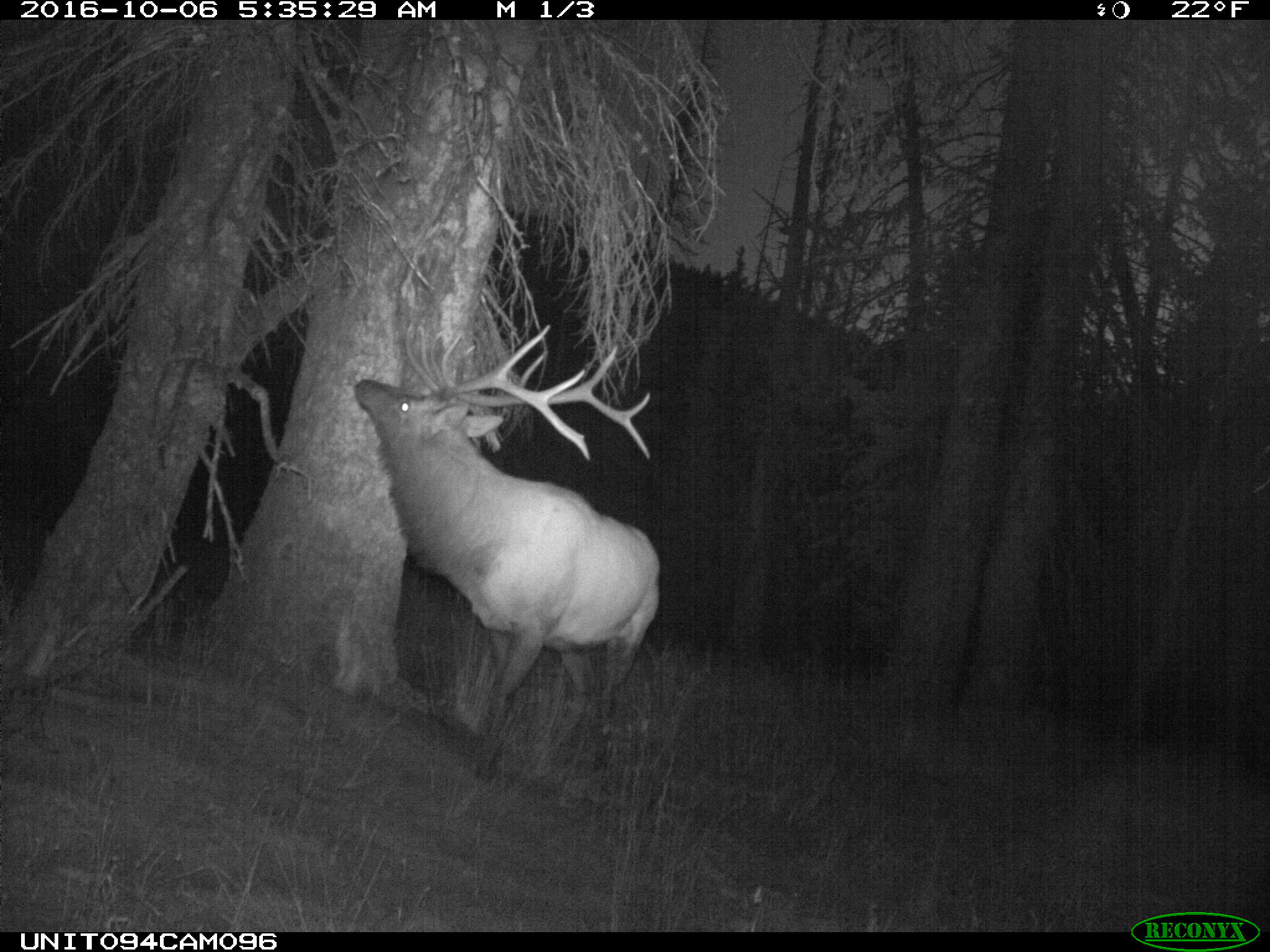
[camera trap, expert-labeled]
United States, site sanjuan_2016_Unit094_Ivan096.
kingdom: Animalia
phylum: Chordata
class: Mammalia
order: Artiodactyla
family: Cervidae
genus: Cervus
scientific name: Cervus elaphus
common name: red deer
Cervus elaphus (red deer).